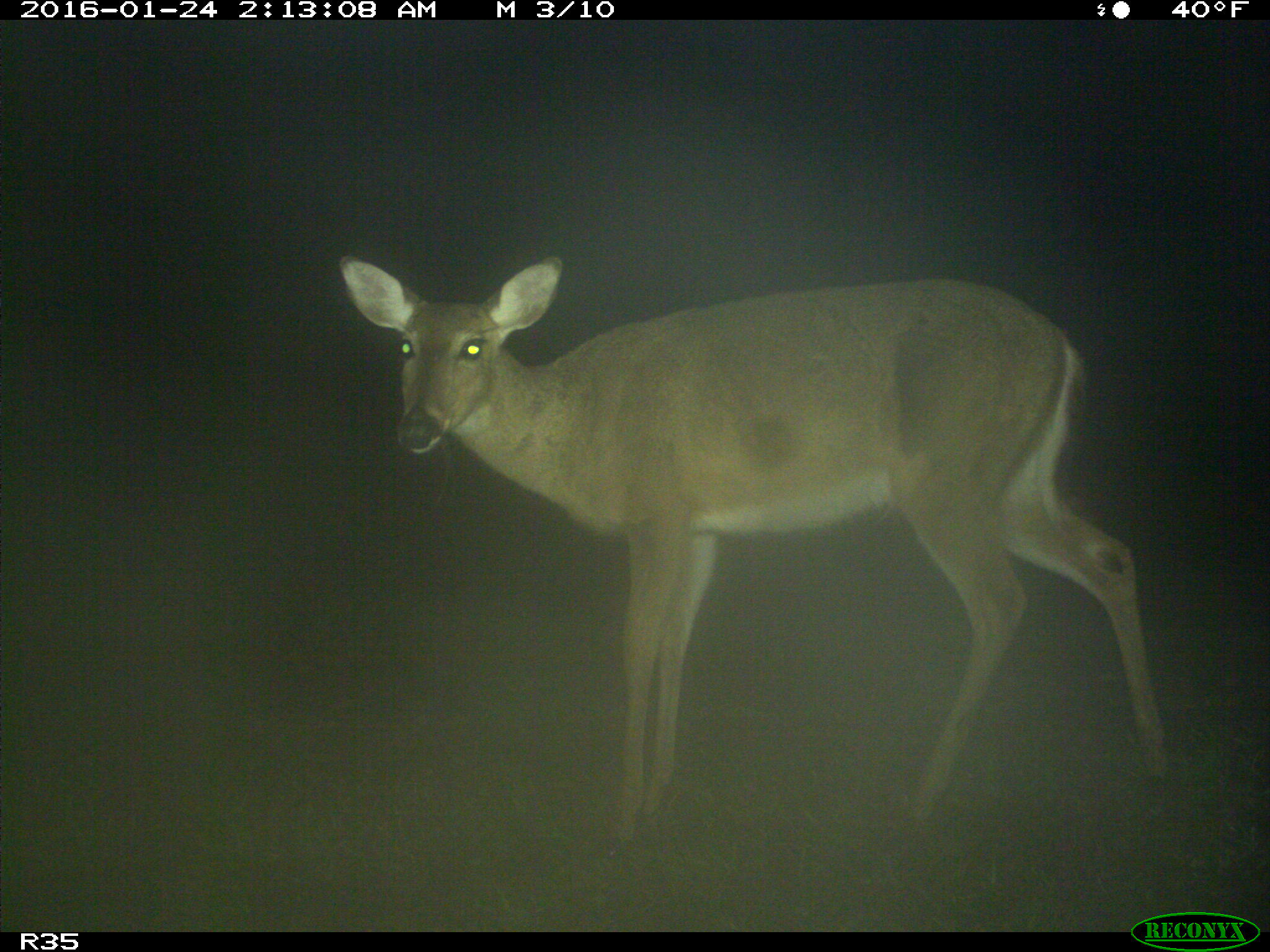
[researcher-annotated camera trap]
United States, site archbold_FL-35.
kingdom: Animalia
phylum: Chordata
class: Mammalia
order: Artiodactyla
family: Cervidae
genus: Odocoileus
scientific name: Odocoileus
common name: deer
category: unidentified deer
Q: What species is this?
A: Unidentified deer (deer) (Odocoileus).